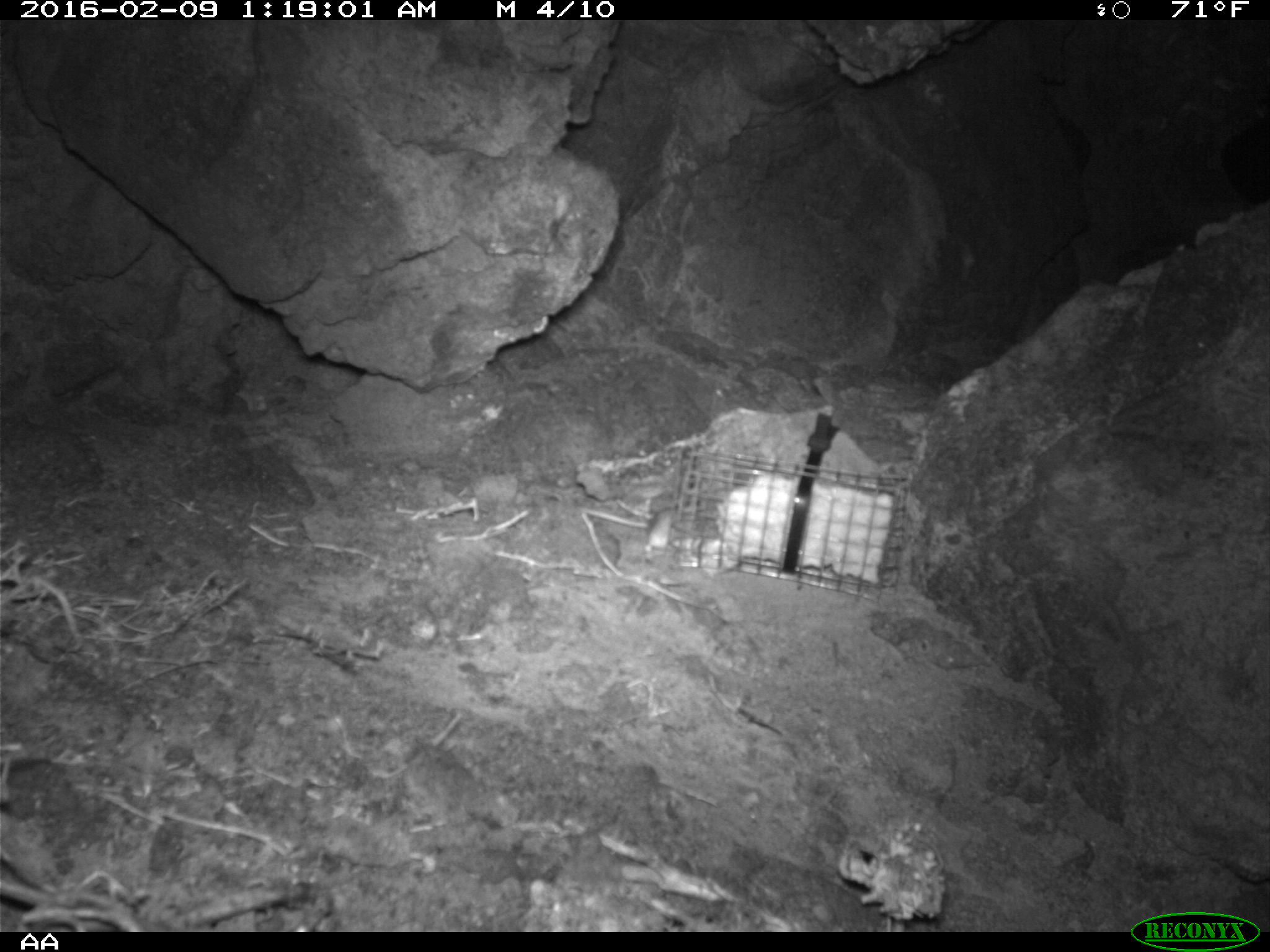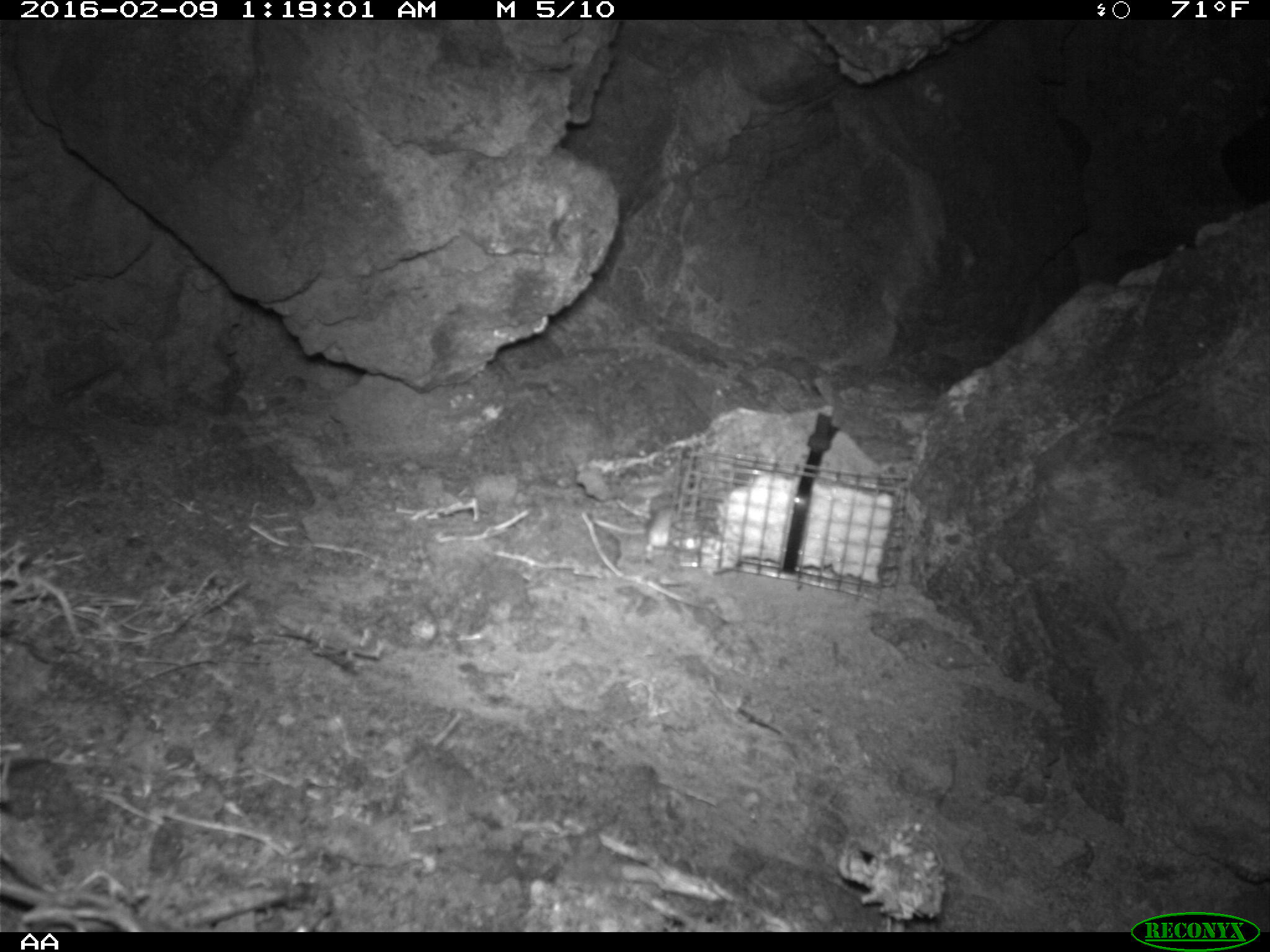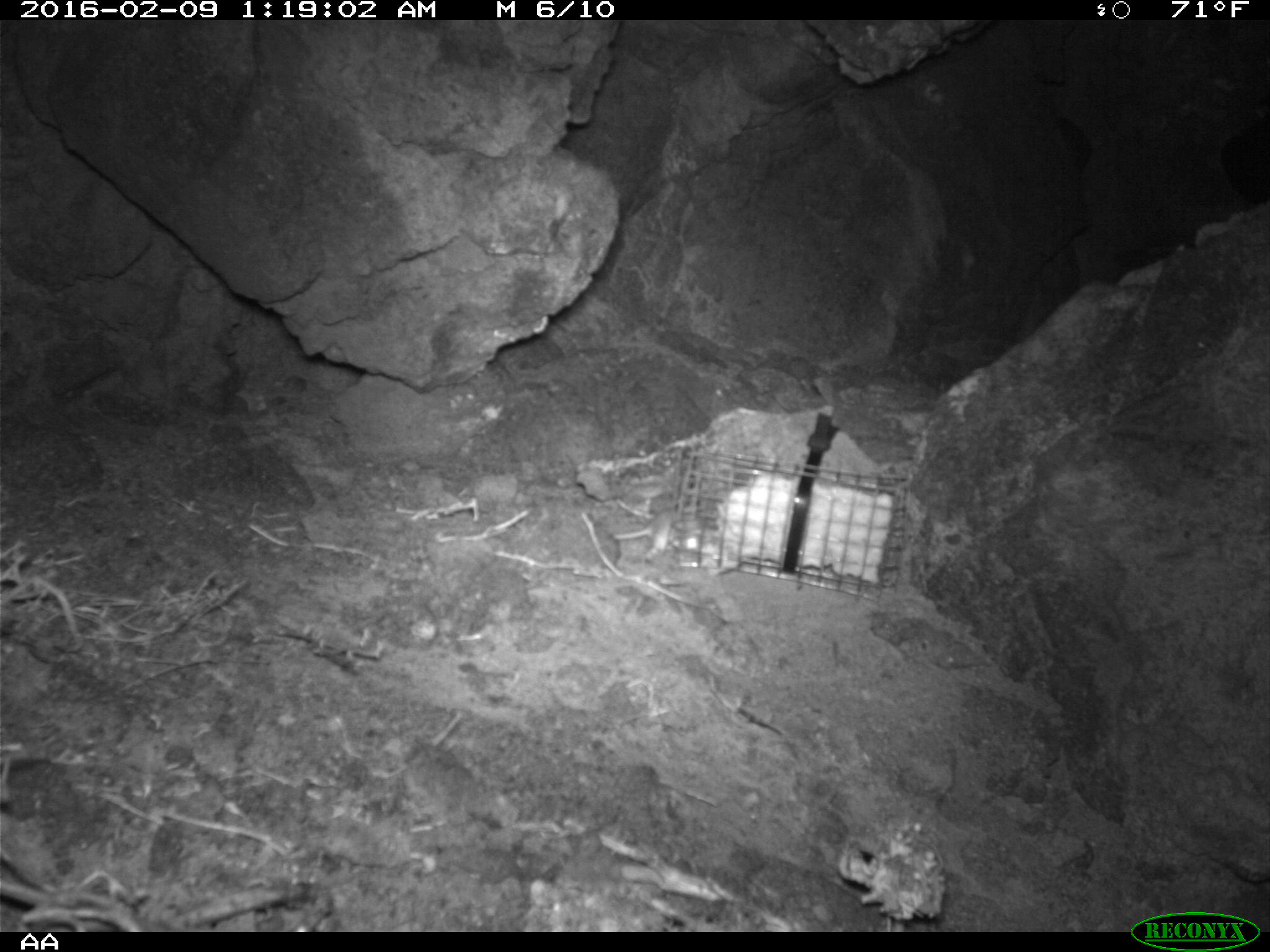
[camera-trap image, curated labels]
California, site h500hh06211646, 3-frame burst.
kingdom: Animalia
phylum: Chordata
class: Mammalia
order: Rodentia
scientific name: Rodentia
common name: rodent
Rodent (Rodentia).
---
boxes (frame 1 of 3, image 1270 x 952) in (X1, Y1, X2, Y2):
rodent: (578, 505, 675, 554)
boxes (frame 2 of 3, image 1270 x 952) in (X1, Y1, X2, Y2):
rodent: (644, 505, 684, 559)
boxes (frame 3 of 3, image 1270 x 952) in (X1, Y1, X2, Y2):
rodent: (615, 514, 698, 555)